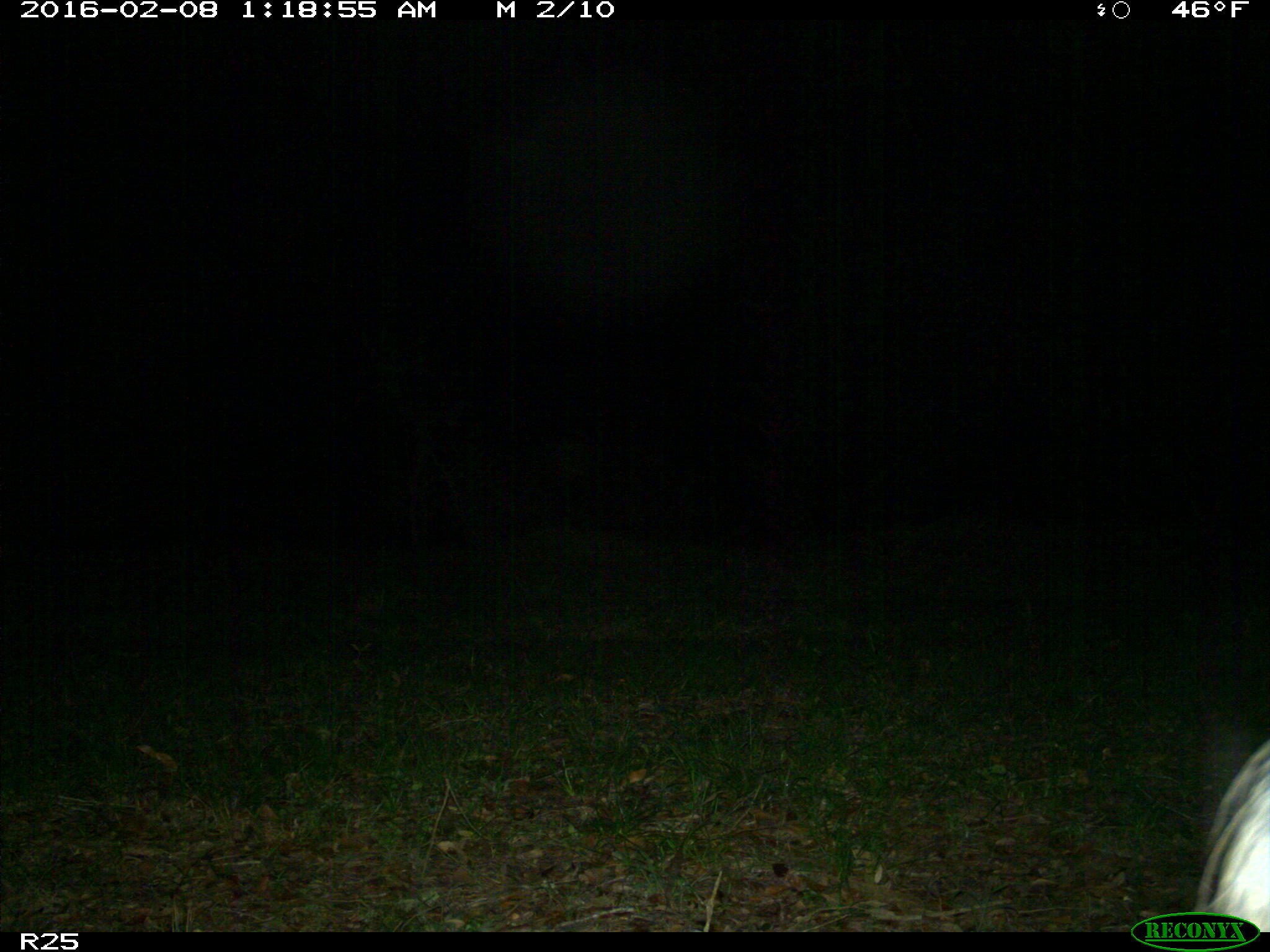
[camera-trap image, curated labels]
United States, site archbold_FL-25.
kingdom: Animalia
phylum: Chordata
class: Mammalia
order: Artiodactyla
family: Suidae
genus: Sus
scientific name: Sus scrofa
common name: wild boar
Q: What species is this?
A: Sus scrofa (wild boar).